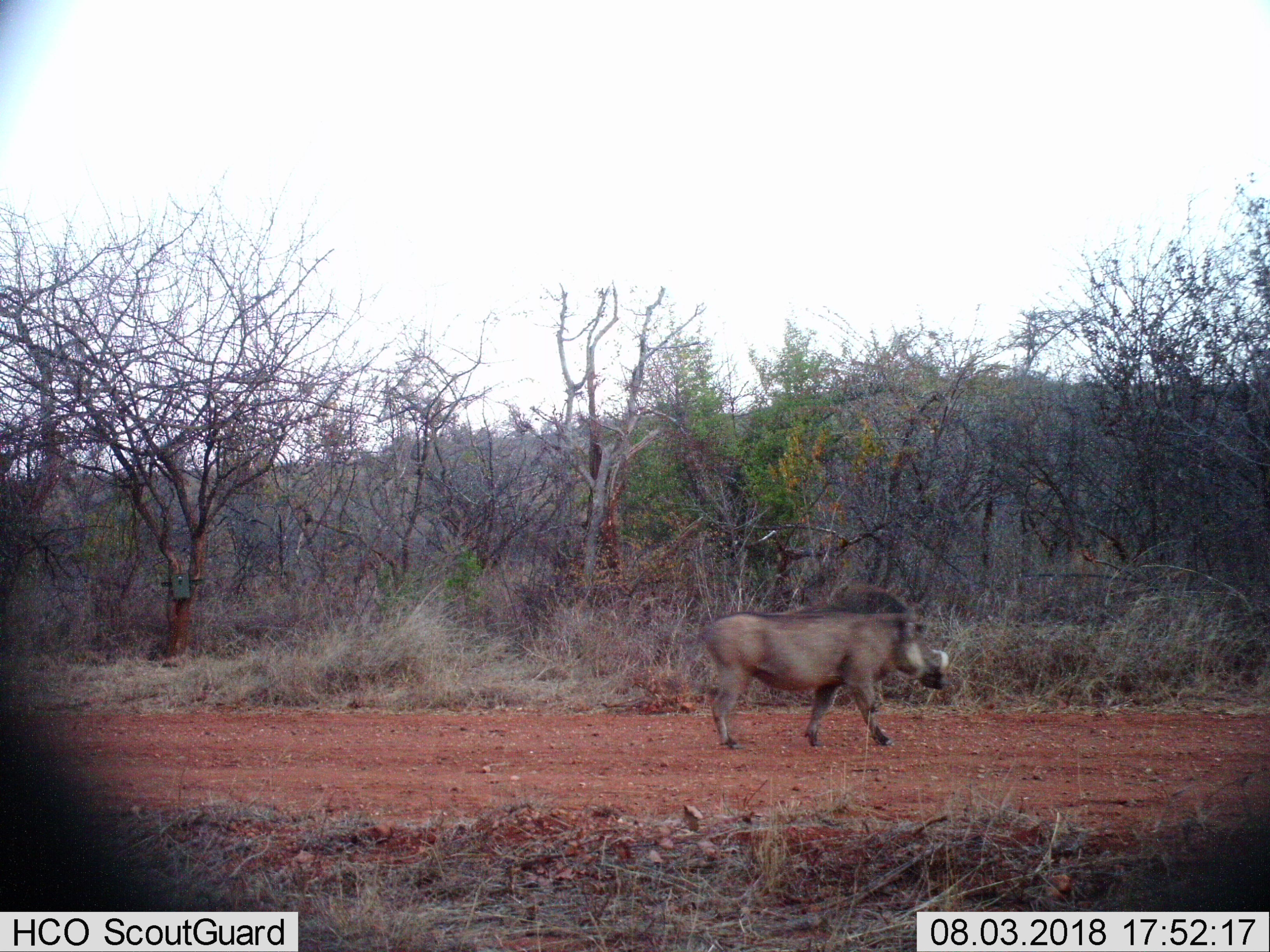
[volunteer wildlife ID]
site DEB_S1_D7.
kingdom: Animalia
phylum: Chordata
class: Mammalia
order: Artiodactyla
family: Suidae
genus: Phacochoerus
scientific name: Phacochoerus africanus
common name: warthog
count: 1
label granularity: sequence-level